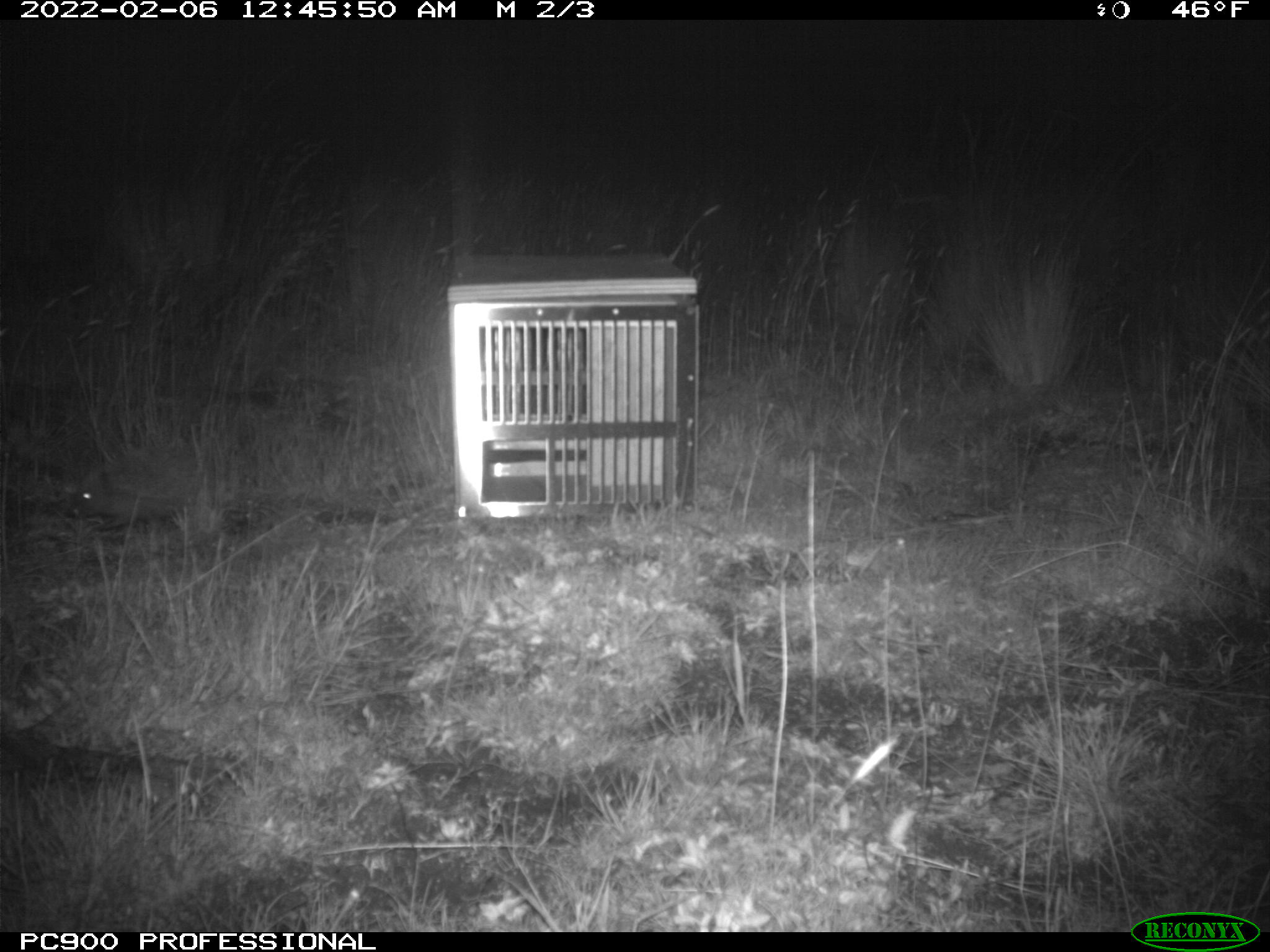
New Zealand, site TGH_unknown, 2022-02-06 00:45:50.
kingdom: Animalia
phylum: Chordata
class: Mammalia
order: Eulipotyphla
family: Erinaceidae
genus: Erinaceus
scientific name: Erinaceus europaeus europaeus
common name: european hedgehog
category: hedgehog